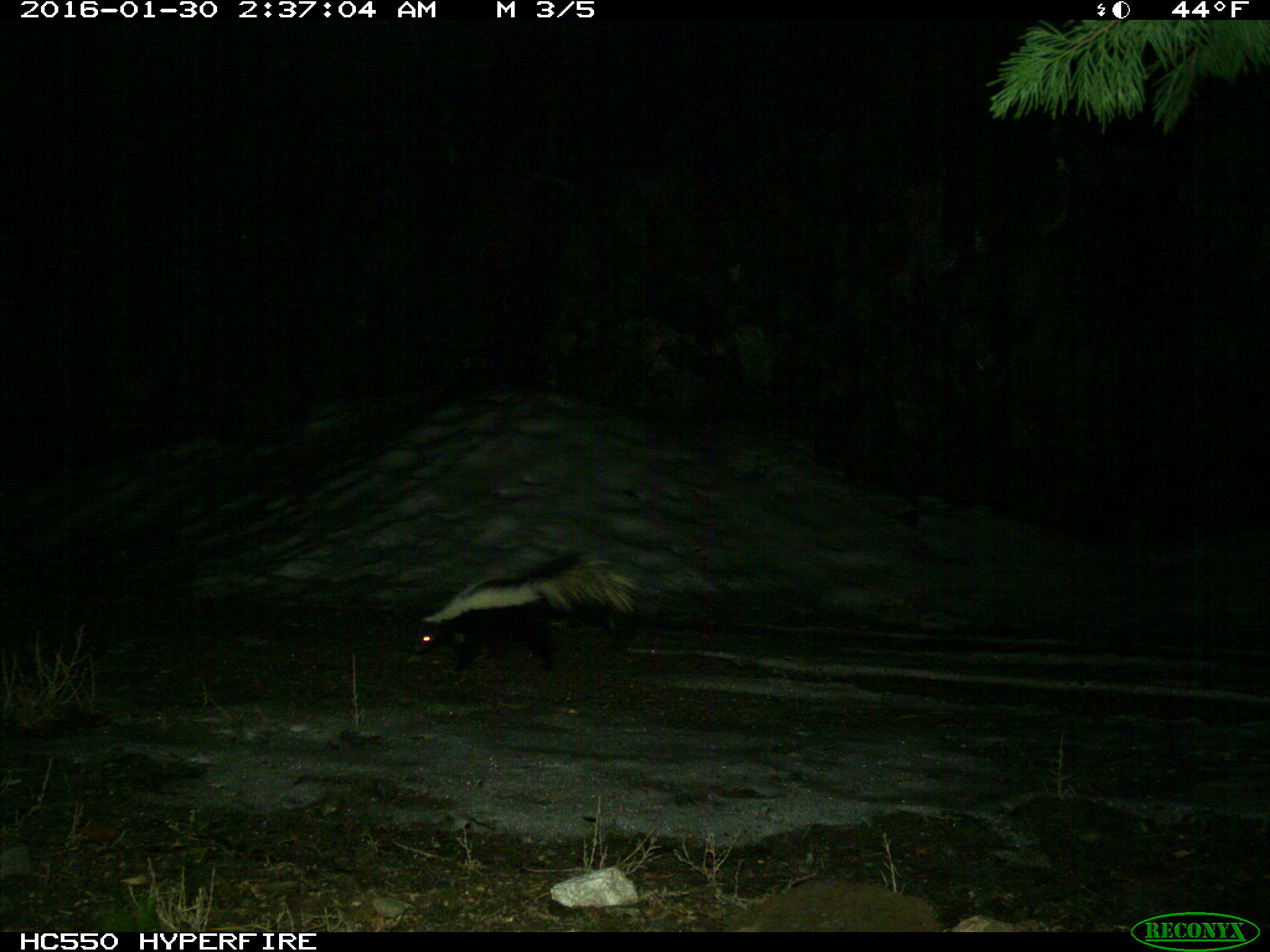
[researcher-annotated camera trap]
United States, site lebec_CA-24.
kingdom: Animalia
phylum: Chordata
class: Mammalia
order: Carnivora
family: Mephitidae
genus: Mephitis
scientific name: Mephitis mephitis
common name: striped skunk